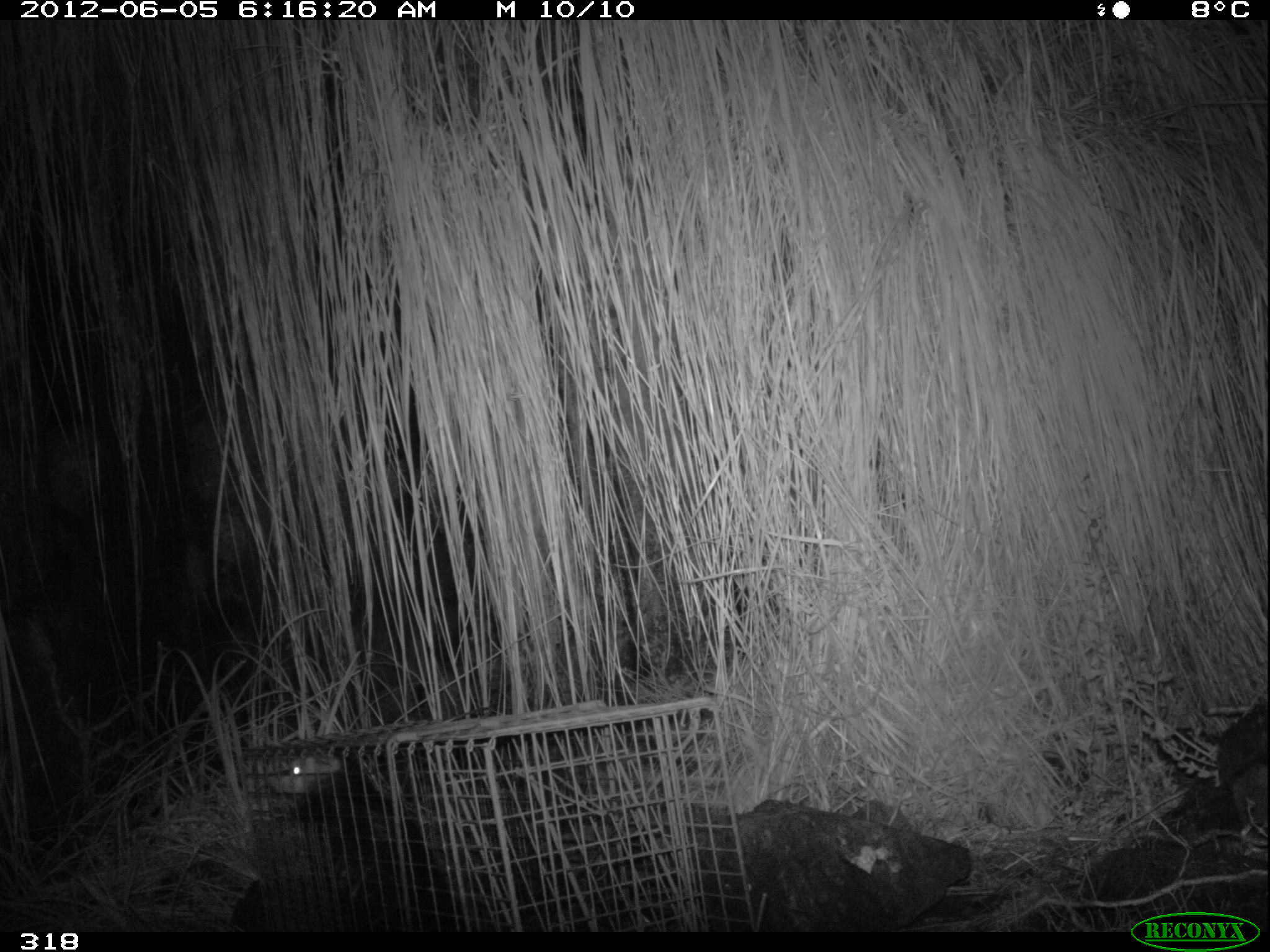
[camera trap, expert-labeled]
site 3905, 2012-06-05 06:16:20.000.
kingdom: Animalia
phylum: Chordata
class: Mammalia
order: Didelphimorphia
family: Didelphidae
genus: Didelphis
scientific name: Didelphis pernigra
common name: andean white-eared opossum